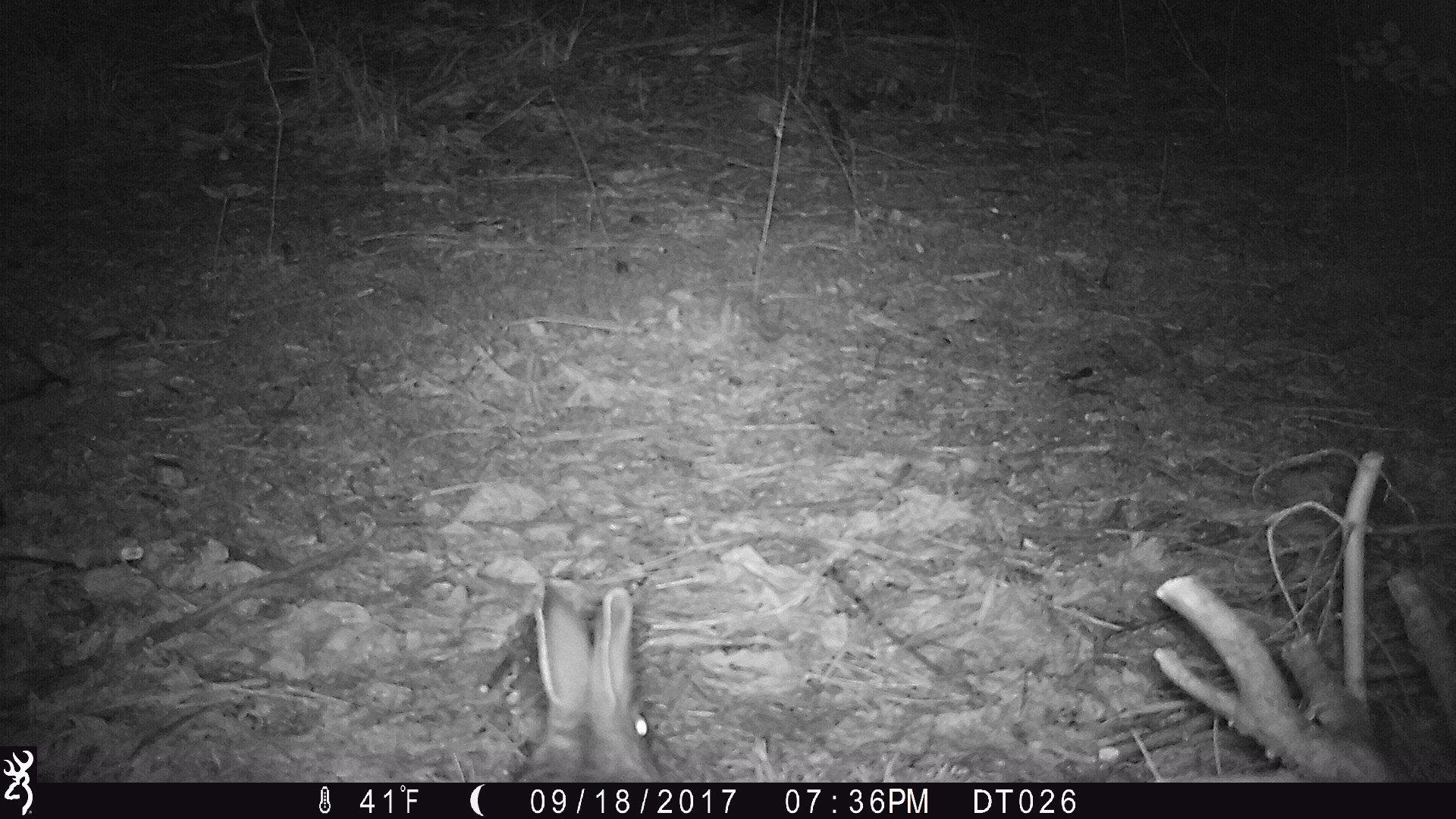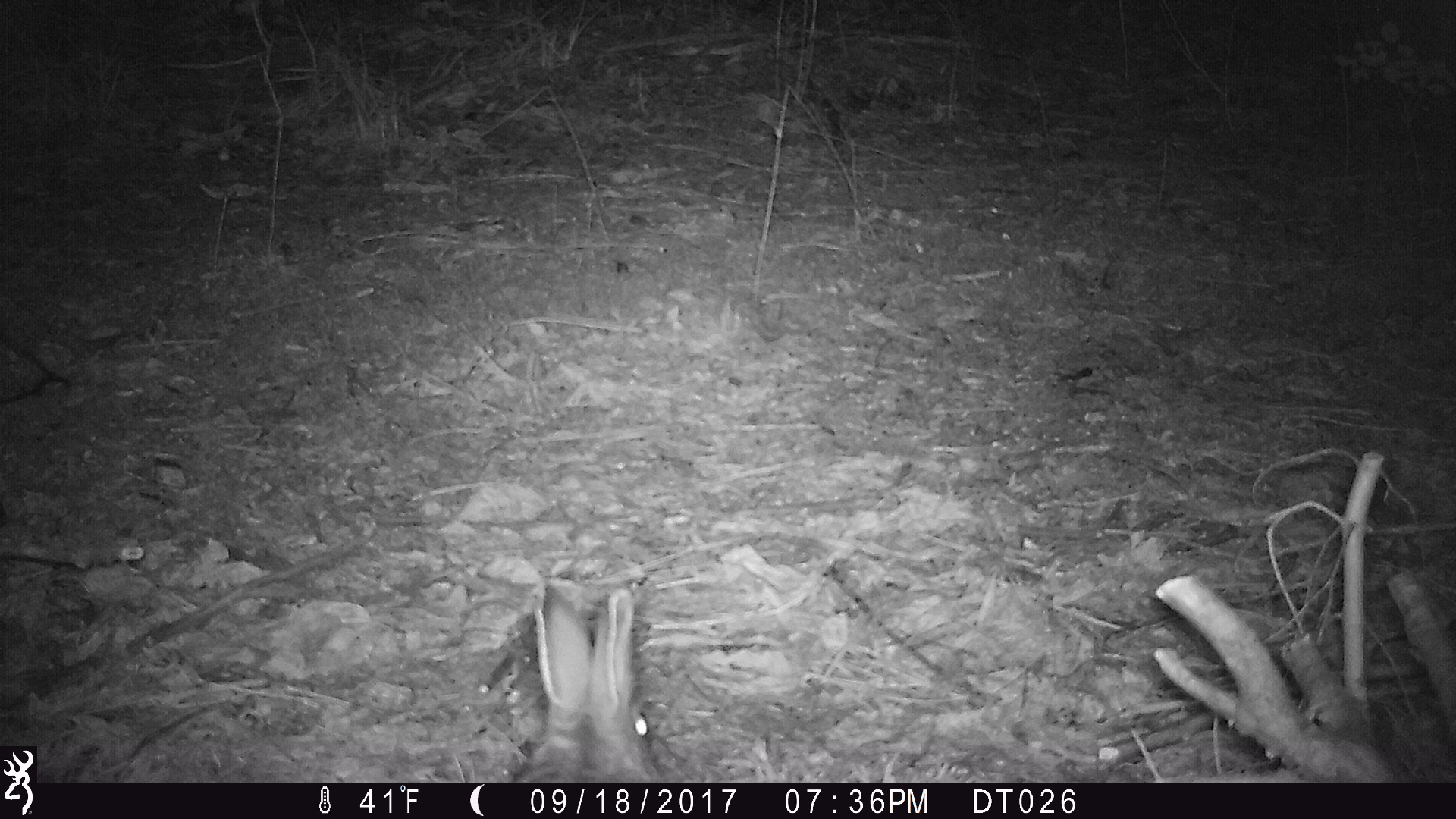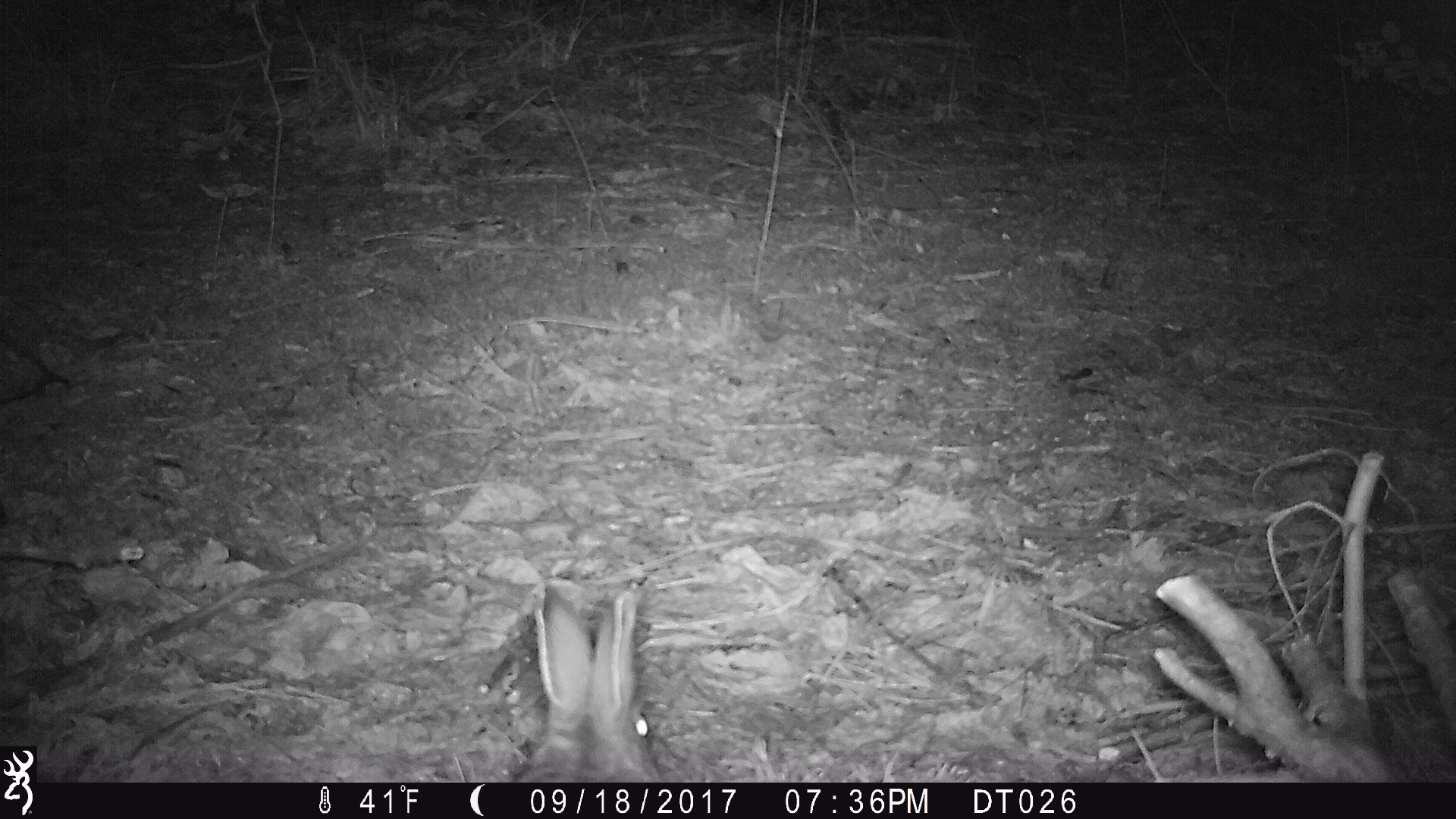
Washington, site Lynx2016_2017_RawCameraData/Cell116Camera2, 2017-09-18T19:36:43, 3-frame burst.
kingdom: Animalia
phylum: Chordata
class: Mammalia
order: Lagomorpha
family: Leporidae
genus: Lepus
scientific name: Lepus americanus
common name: snowshoe hare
Lepus americanus (snowshoe hare). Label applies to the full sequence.